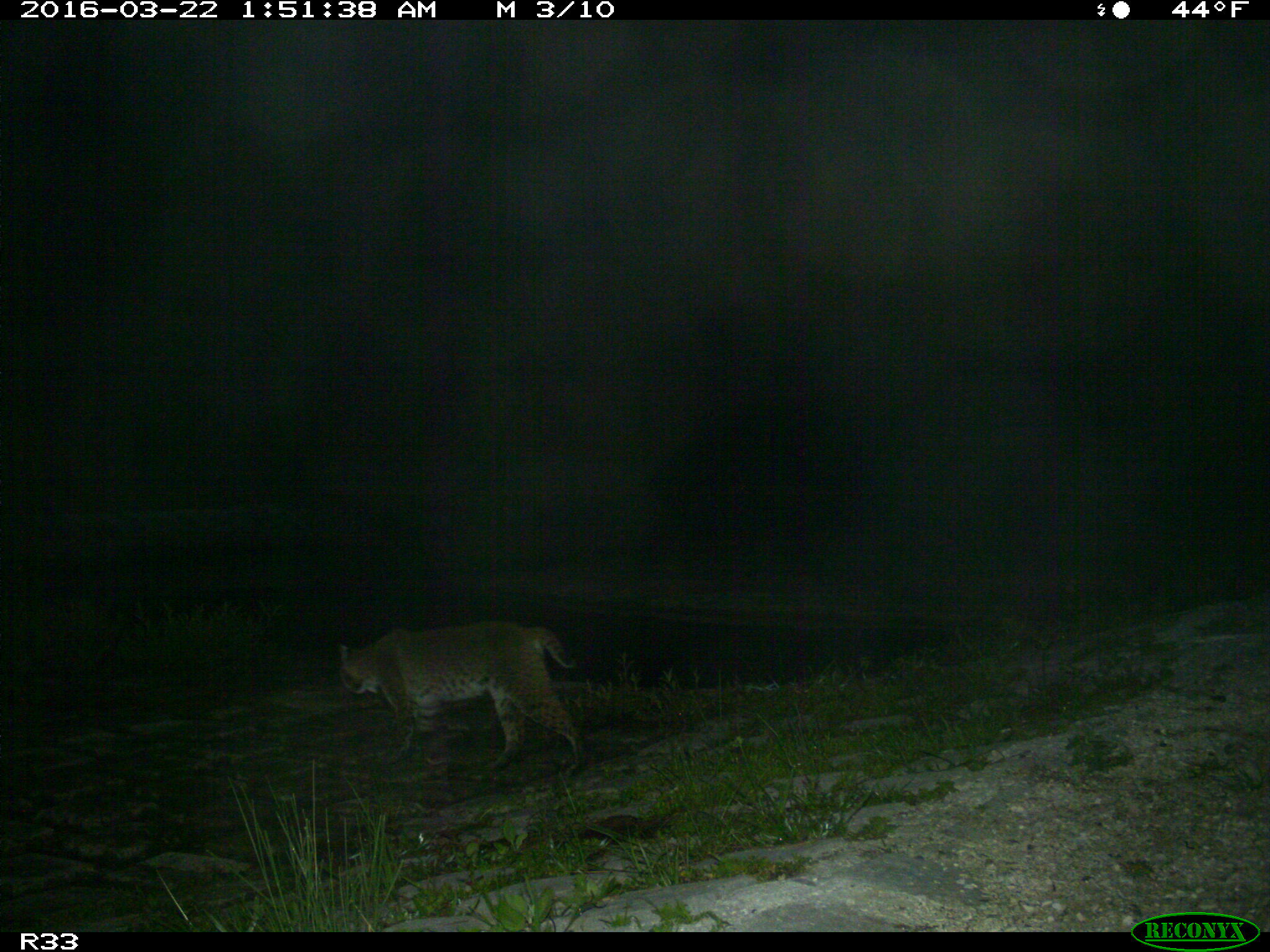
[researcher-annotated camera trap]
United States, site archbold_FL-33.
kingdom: Animalia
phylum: Chordata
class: Mammalia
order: Carnivora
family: Felidae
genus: Lynx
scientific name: Lynx rufus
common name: bobcat